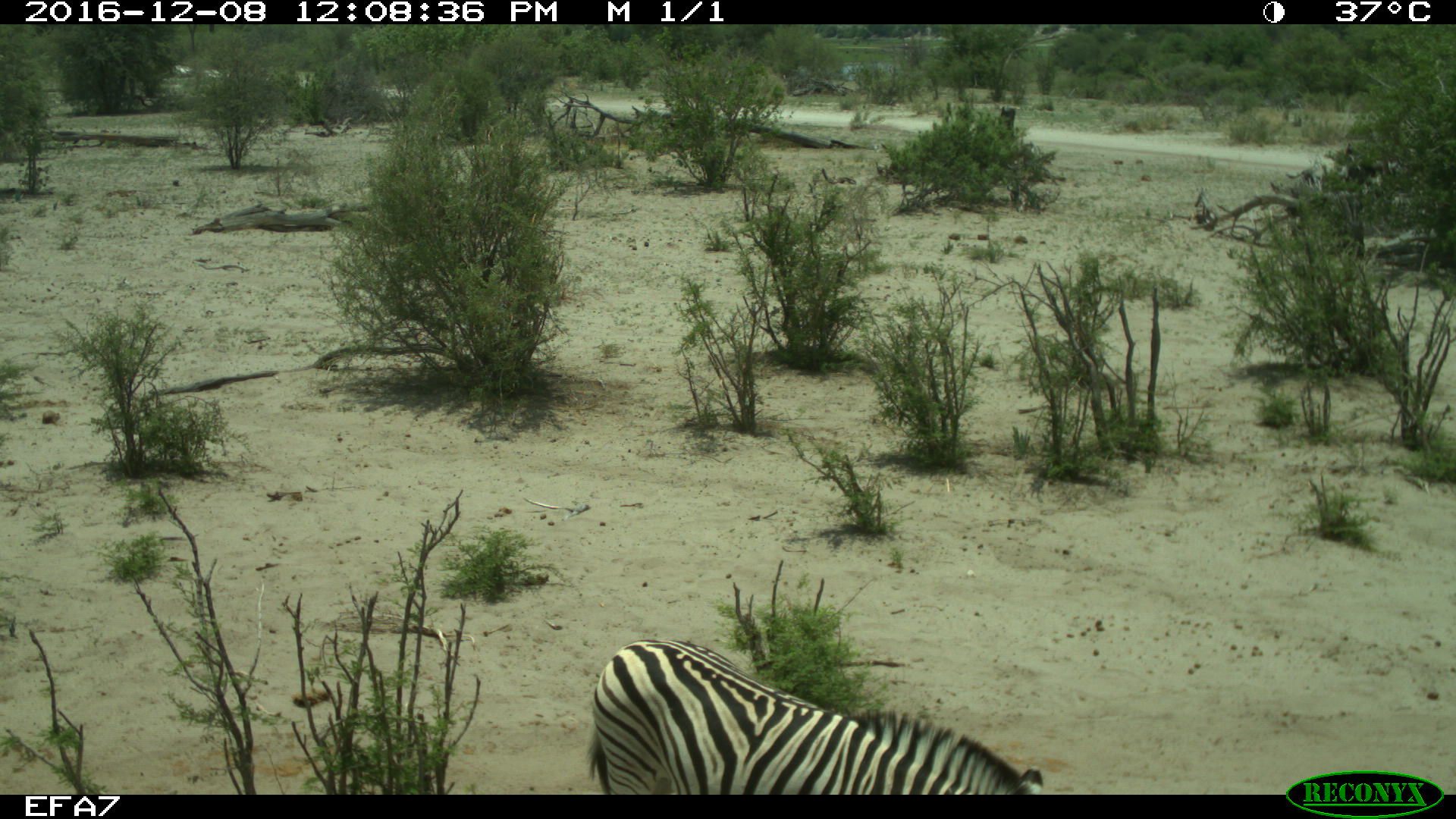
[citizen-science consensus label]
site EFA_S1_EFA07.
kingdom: Animalia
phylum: Chordata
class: Mammalia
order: Perissodactyla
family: Equidae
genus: Equus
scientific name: Equus quagga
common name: plains zebra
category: zebraplains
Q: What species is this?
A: Zebraplains (plains zebra) (Equus quagga).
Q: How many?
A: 1.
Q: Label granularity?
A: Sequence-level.